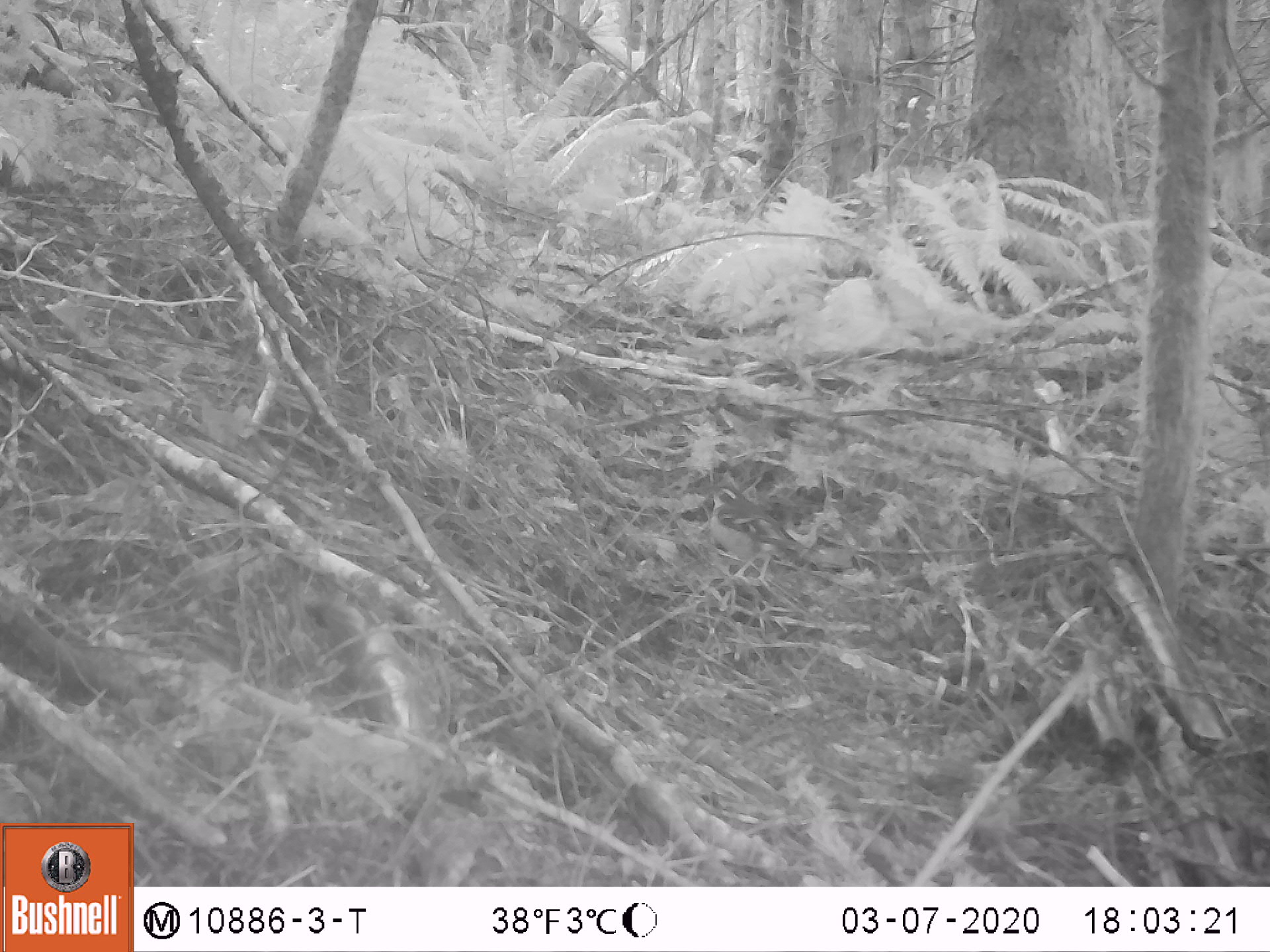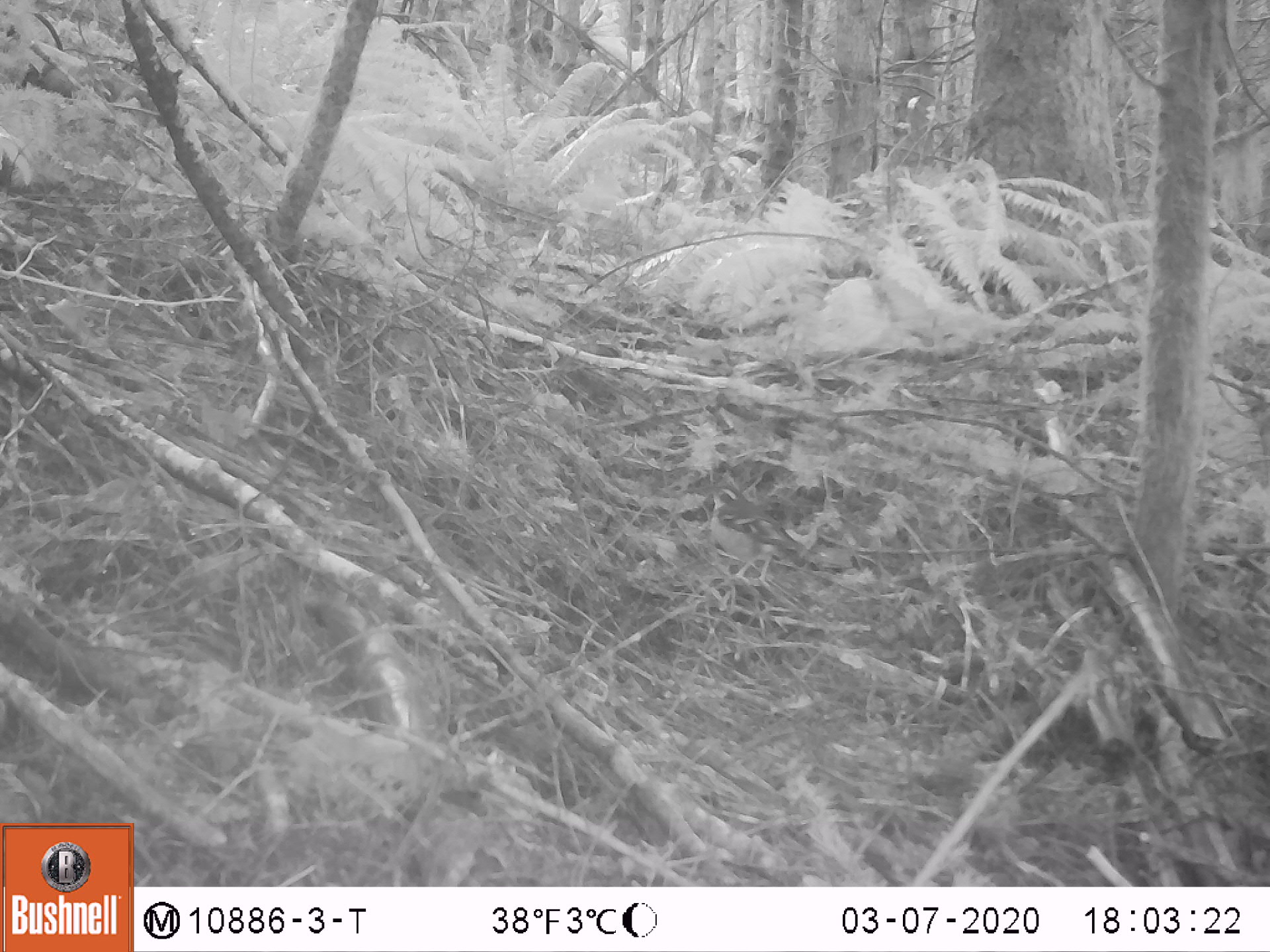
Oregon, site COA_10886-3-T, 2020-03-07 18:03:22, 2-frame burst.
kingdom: Animalia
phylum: Chordata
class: Aves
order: Passeriformes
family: Turdidae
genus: Ixoreus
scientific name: Ixoreus naevius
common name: varied thrush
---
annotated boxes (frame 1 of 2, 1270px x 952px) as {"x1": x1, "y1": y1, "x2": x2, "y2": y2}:
varied thrush: {"x1": 703, "y1": 481, "x2": 812, "y2": 593}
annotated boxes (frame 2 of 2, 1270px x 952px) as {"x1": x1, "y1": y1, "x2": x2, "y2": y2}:
varied thrush: {"x1": 710, "y1": 480, "x2": 819, "y2": 595}